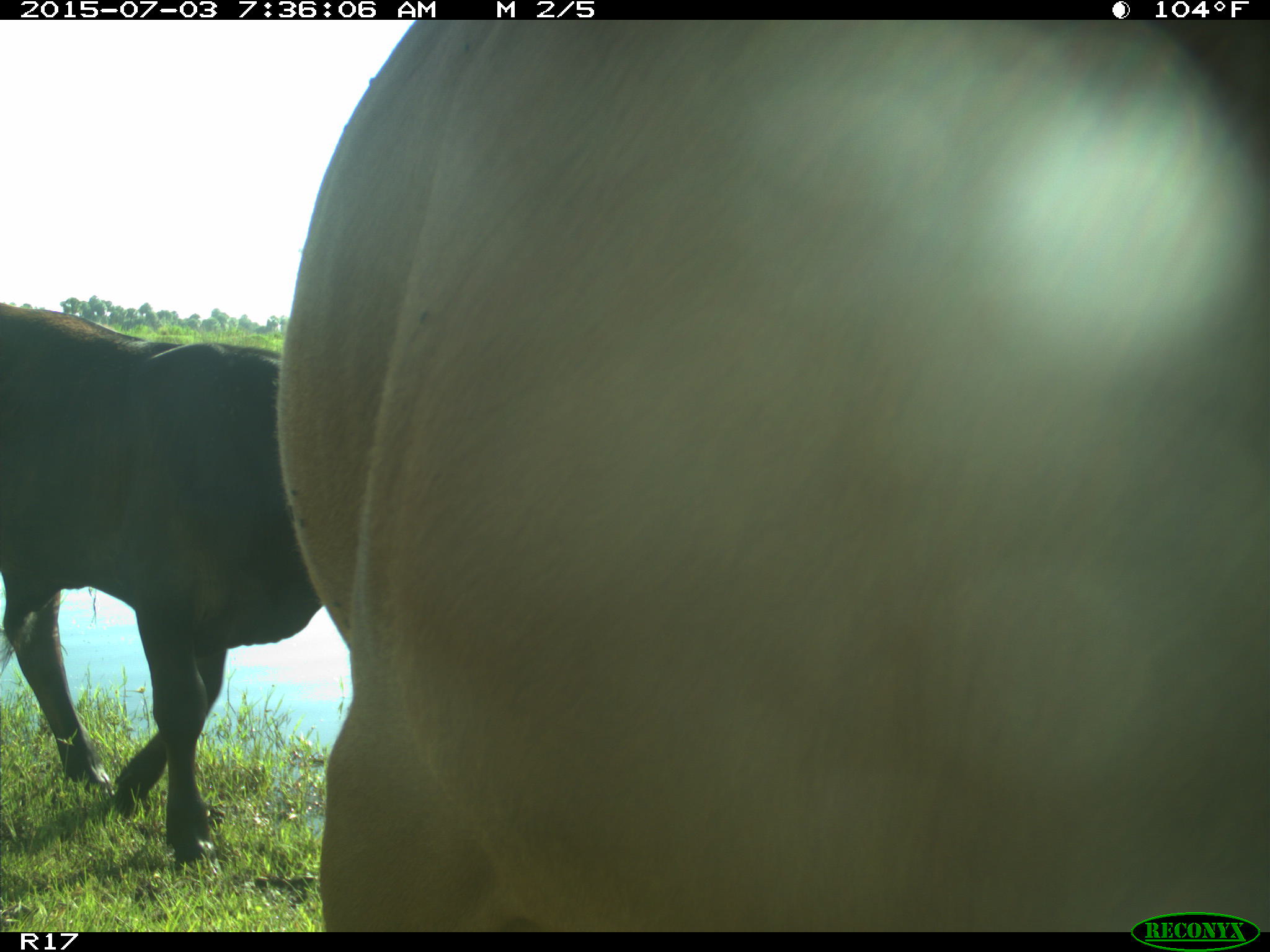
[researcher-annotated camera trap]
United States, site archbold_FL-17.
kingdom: Animalia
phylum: Chordata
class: Mammalia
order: Artiodactyla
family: Bovidae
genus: Bos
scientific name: Bos taurus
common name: domestic cow